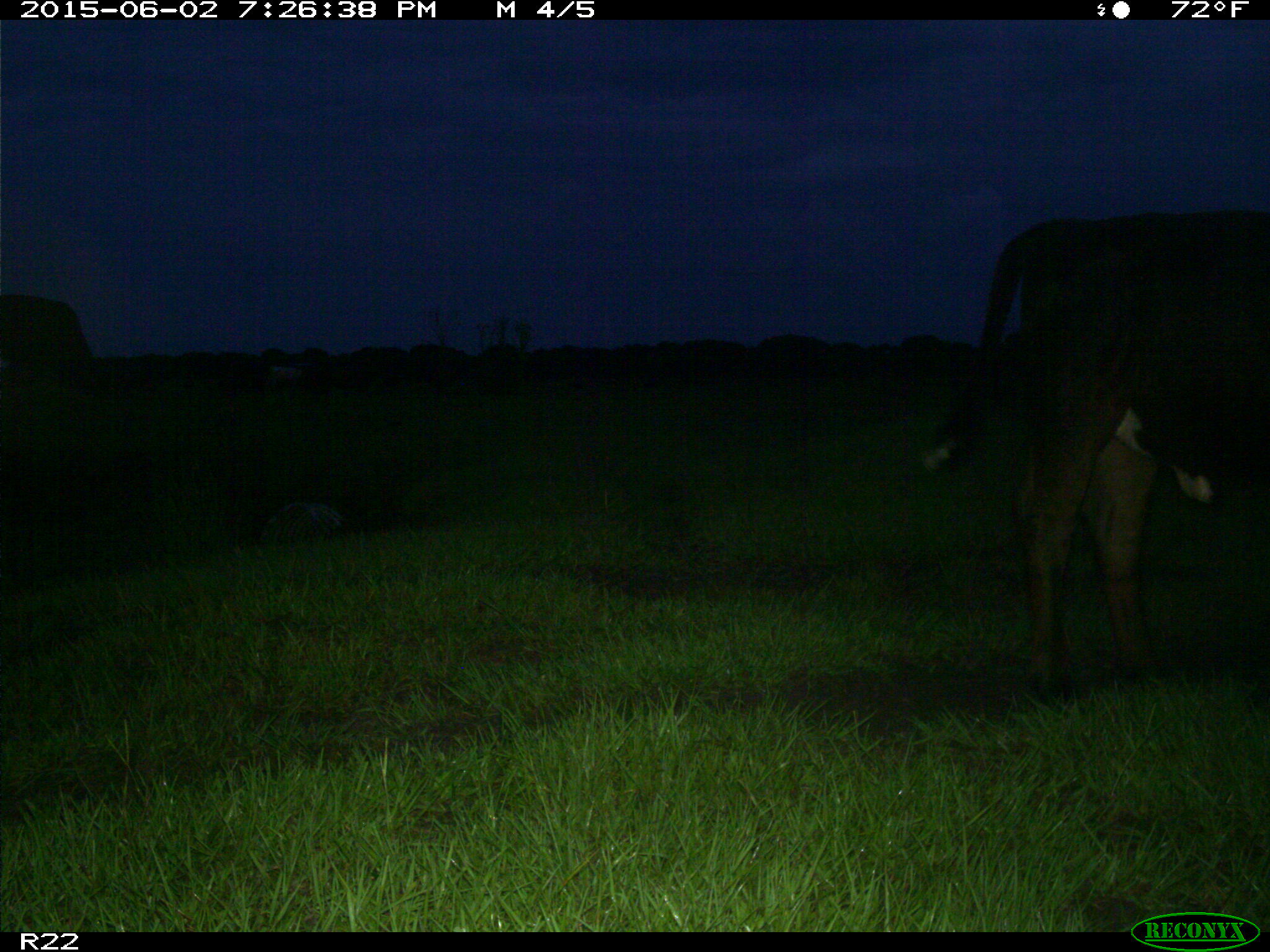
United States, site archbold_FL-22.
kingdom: Animalia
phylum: Chordata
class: Mammalia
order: Artiodactyla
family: Bovidae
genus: Bos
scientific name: Bos taurus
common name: domestic cow